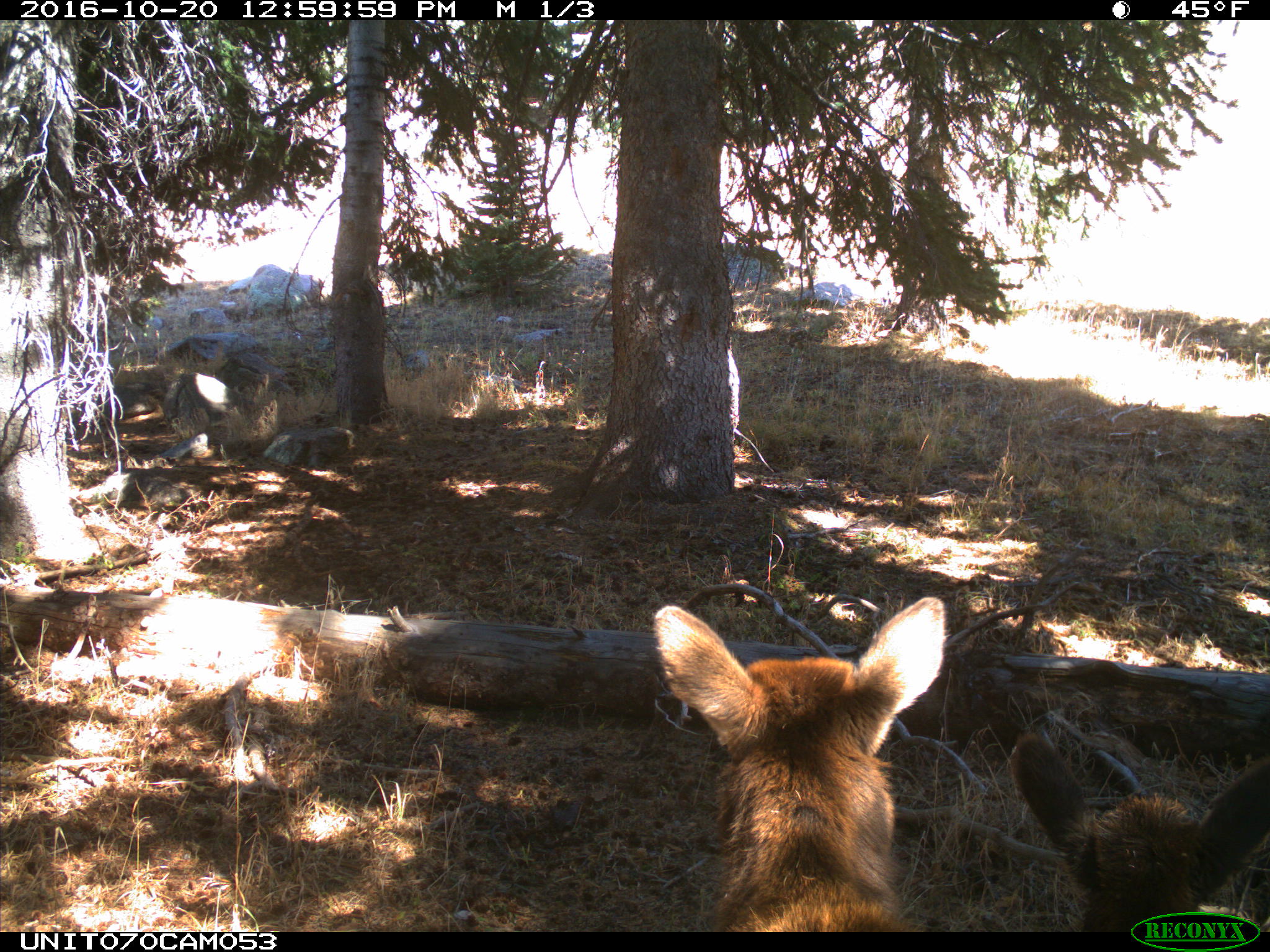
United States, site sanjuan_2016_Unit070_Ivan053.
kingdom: Animalia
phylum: Chordata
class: Mammalia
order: Artiodactyla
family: Cervidae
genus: Cervus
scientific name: Cervus elaphus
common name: red deer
Cervus elaphus (red deer).